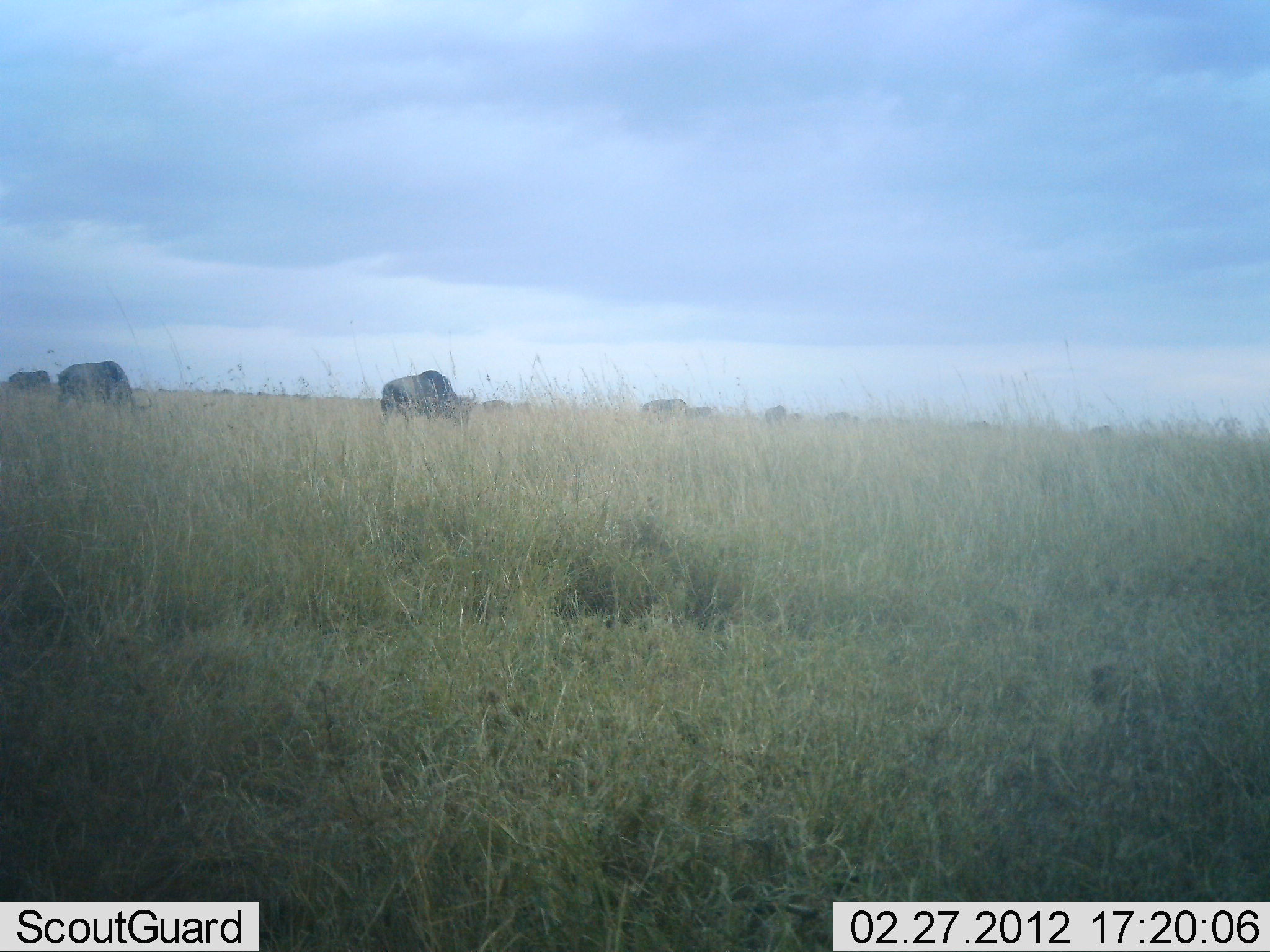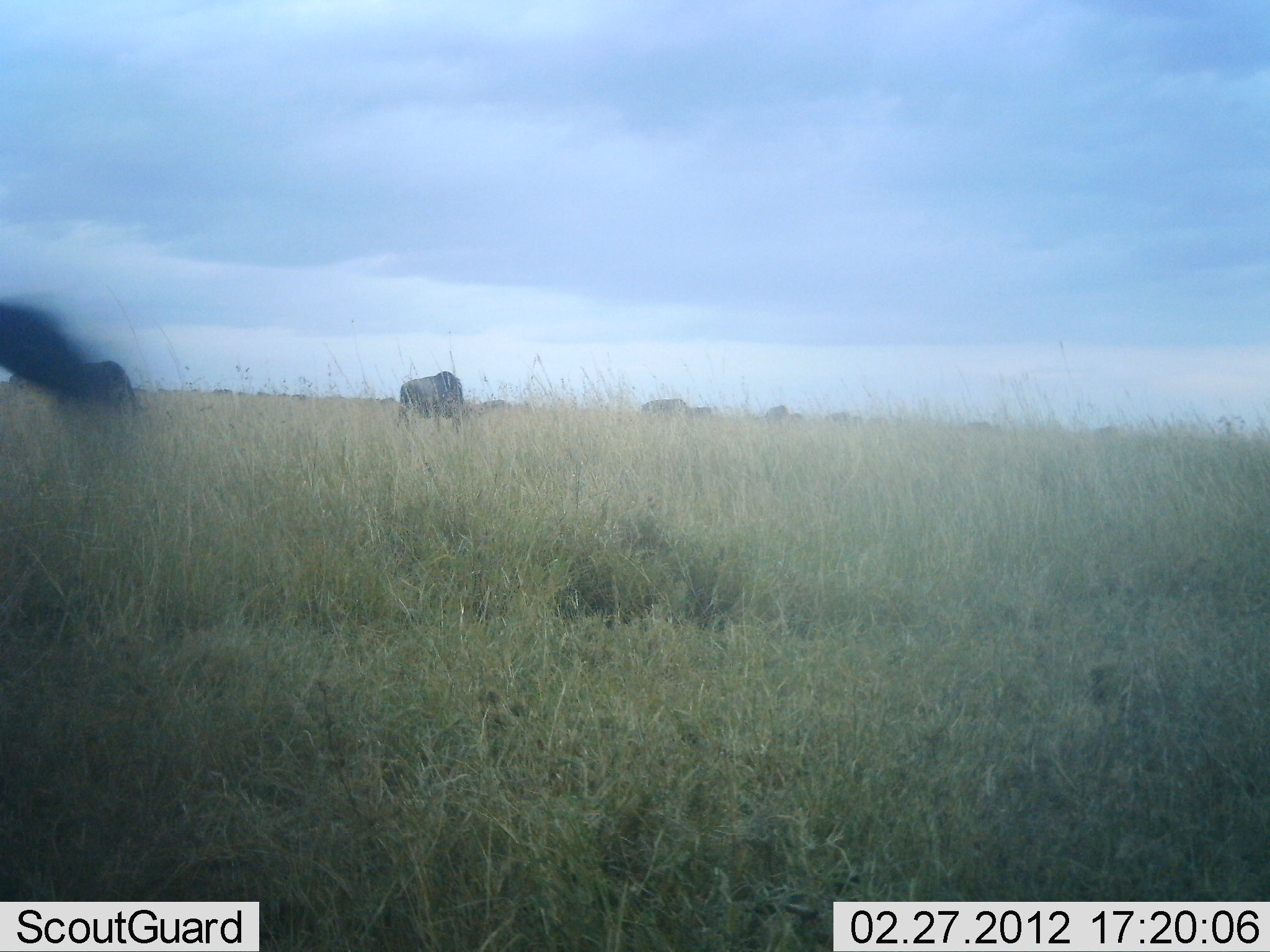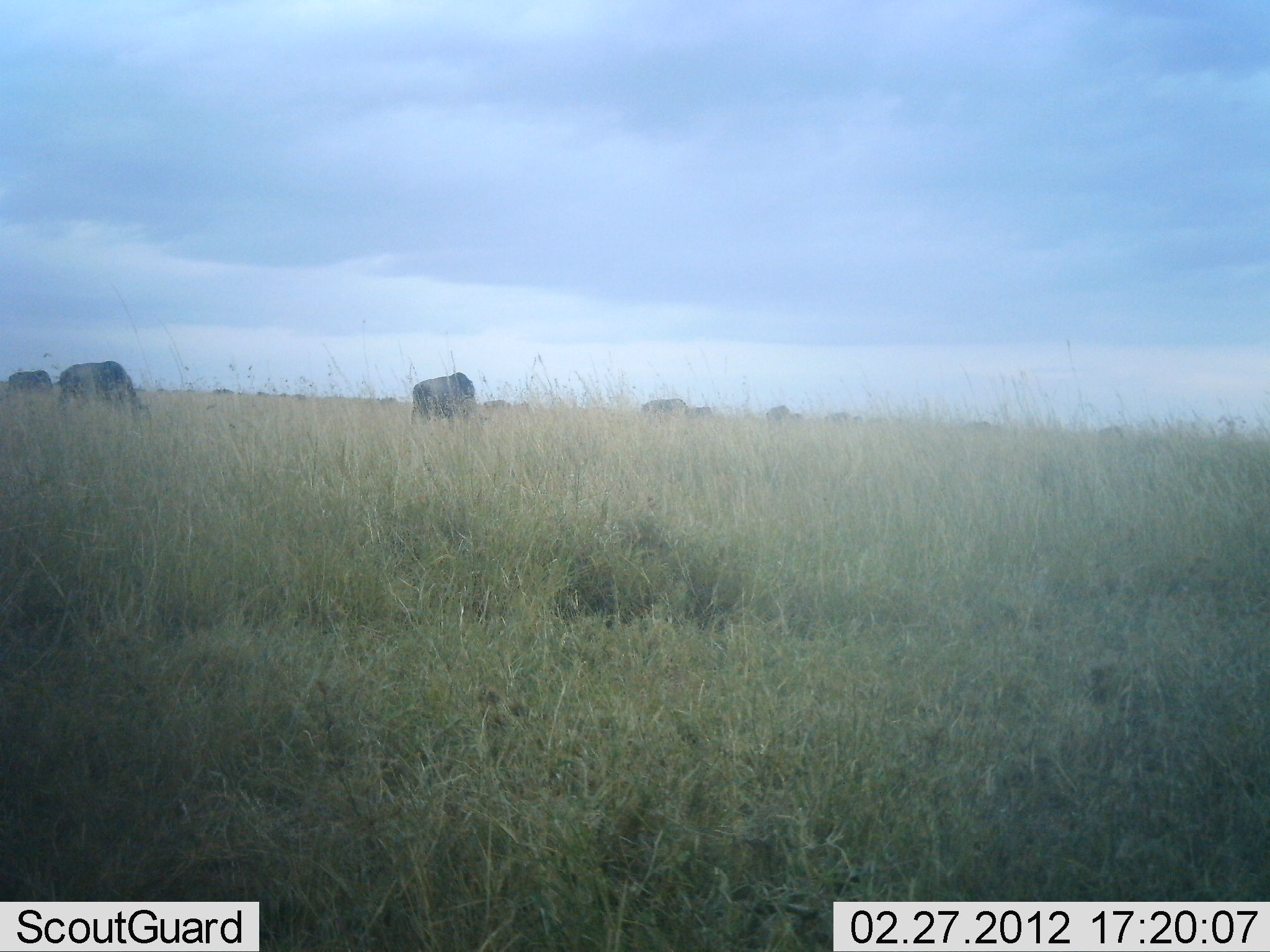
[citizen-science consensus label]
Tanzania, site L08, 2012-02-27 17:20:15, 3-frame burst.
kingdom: Animalia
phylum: Chordata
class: Mammalia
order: Artiodactyla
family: Bovidae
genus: Connochaetes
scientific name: Connochaetes taurinus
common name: blue wildebeest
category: wildebeest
Wildebeest (blue wildebeest) (Connochaetes taurinus), count 10. Behavior (volunteer vote fractions): standing 27%, resting 0%, moving 27%, interacting 5%. Young present (vote fraction): 0%. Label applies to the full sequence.